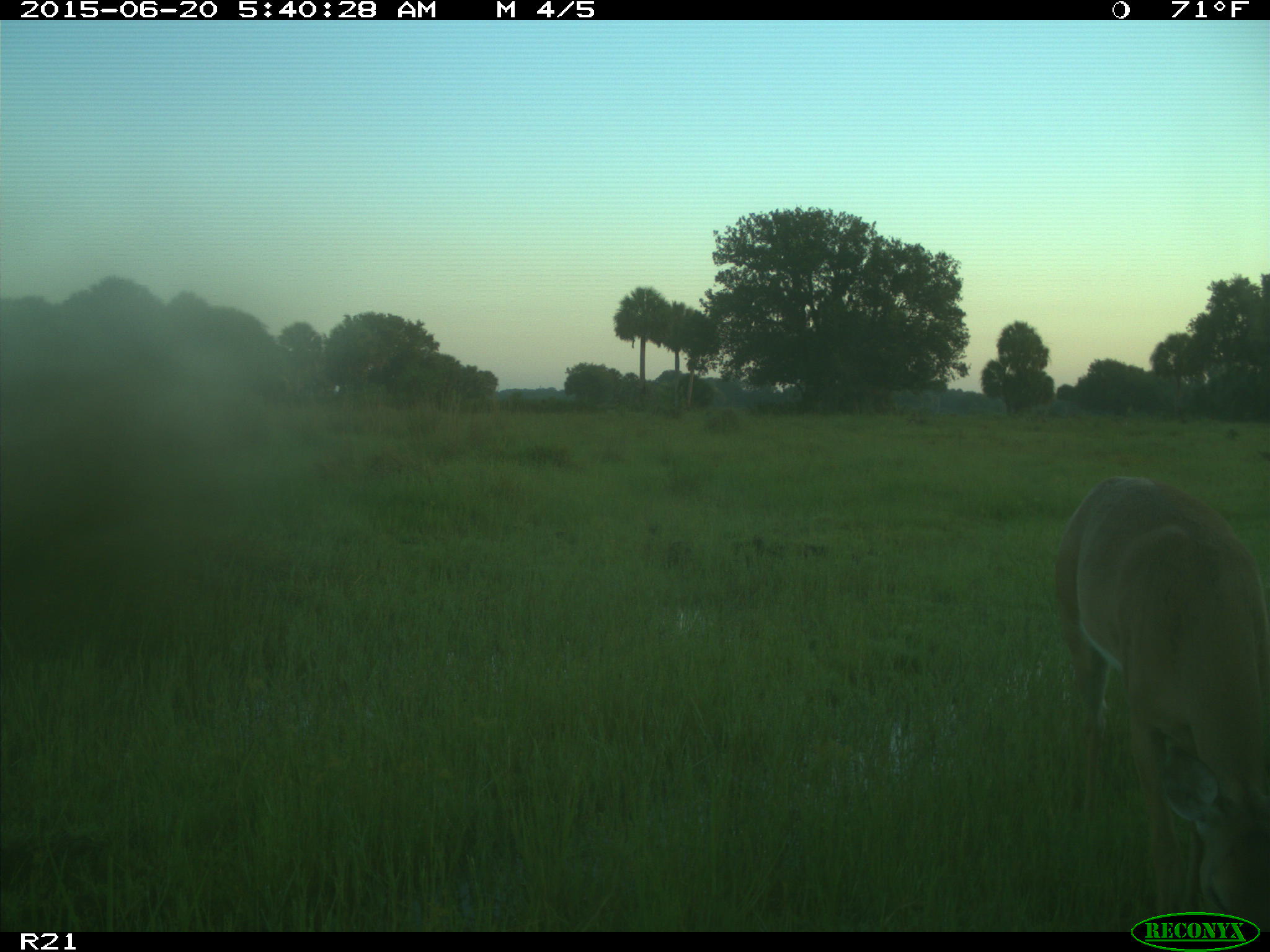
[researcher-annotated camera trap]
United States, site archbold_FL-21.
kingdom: Animalia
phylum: Chordata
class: Mammalia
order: Artiodactyla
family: Cervidae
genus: Odocoileus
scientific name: Odocoileus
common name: deer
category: unidentified deer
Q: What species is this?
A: Unidentified deer (deer) (Odocoileus).